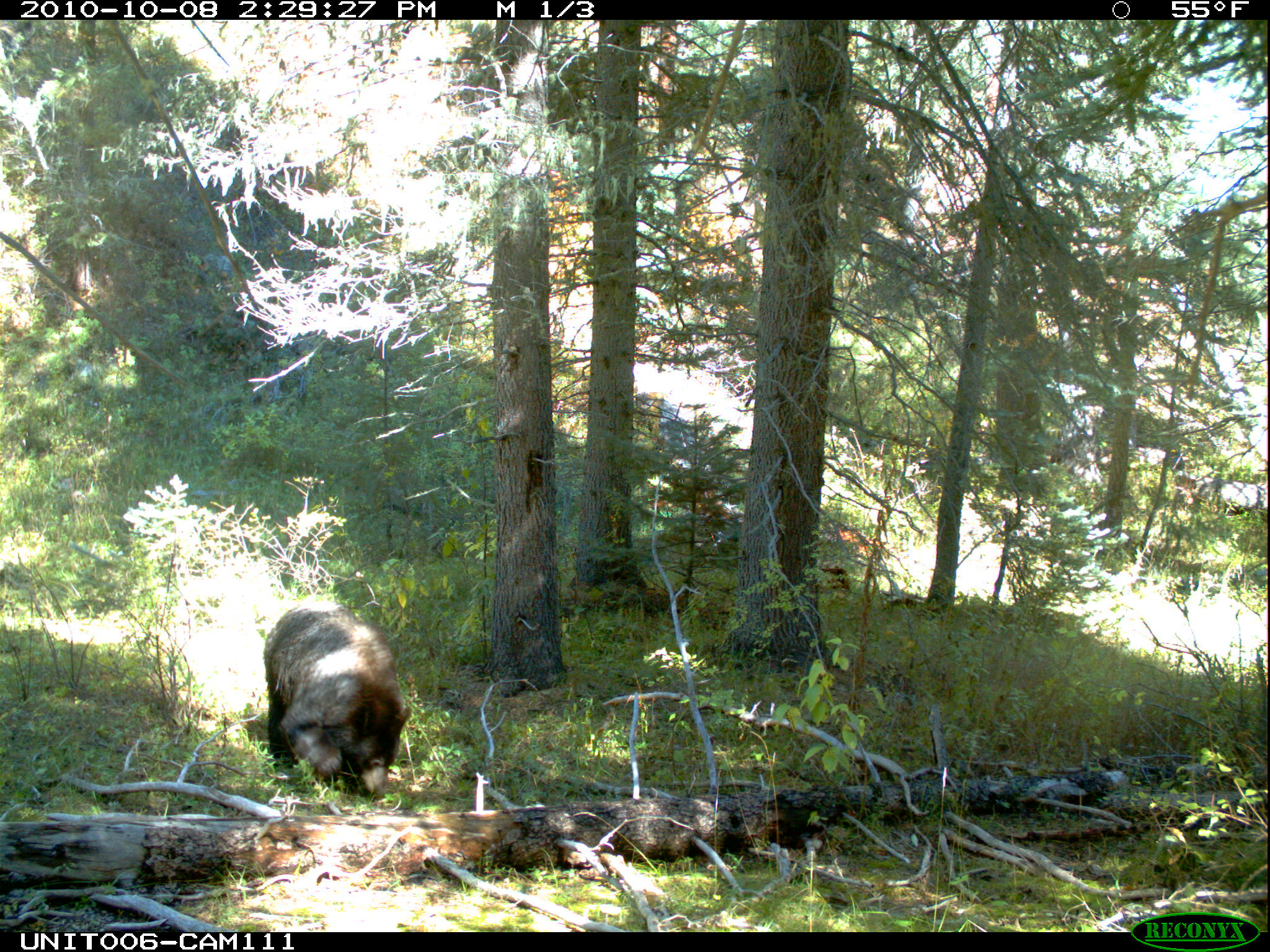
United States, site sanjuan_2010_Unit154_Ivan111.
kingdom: Animalia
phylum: Chordata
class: Mammalia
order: Carnivora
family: Ursidae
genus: Ursus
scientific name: Ursus americanus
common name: american black bear